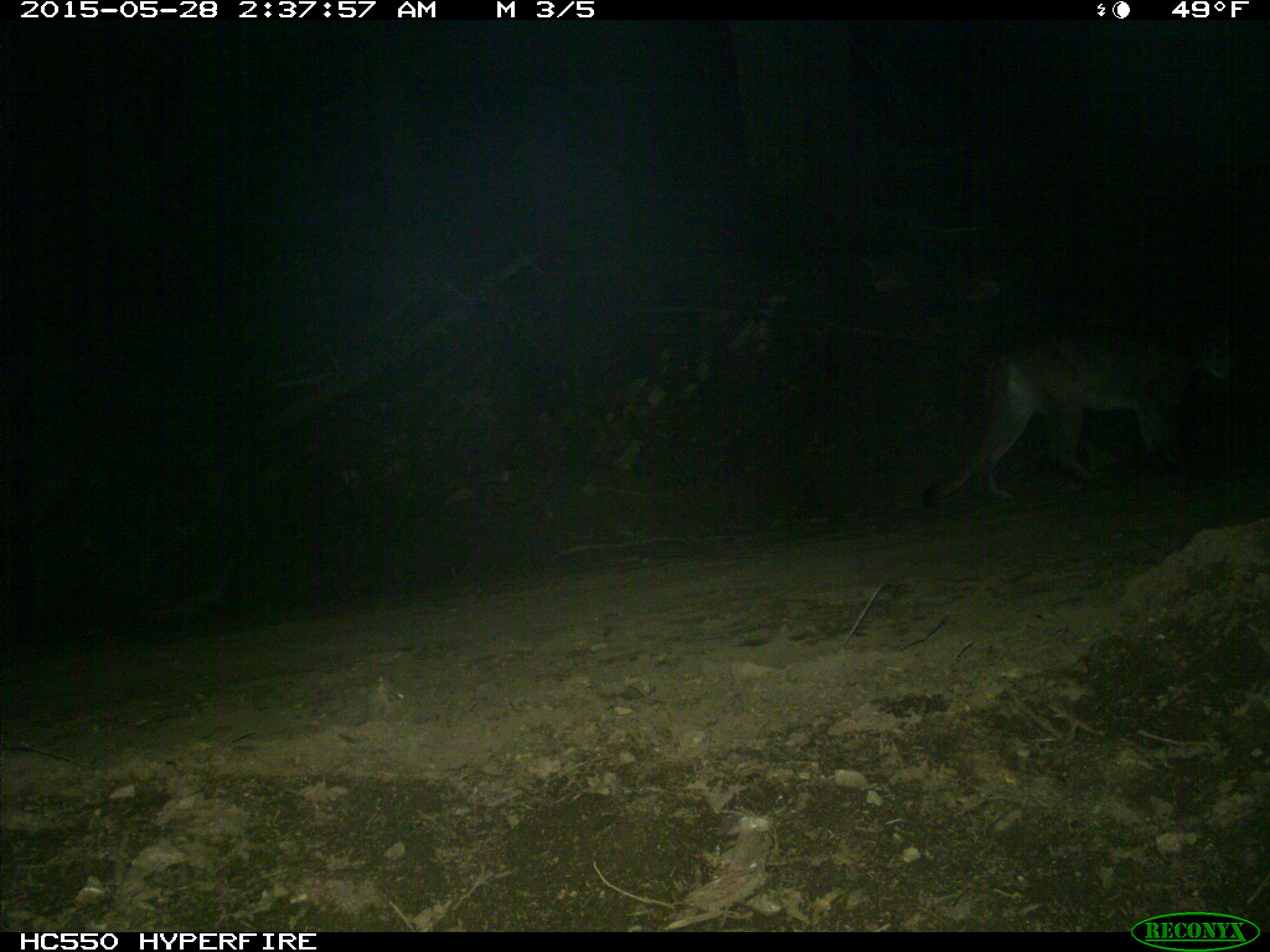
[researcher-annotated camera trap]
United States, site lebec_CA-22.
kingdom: Animalia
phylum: Chordata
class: Mammalia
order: Carnivora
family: Felidae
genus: Puma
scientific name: Puma concolor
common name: mountain lion